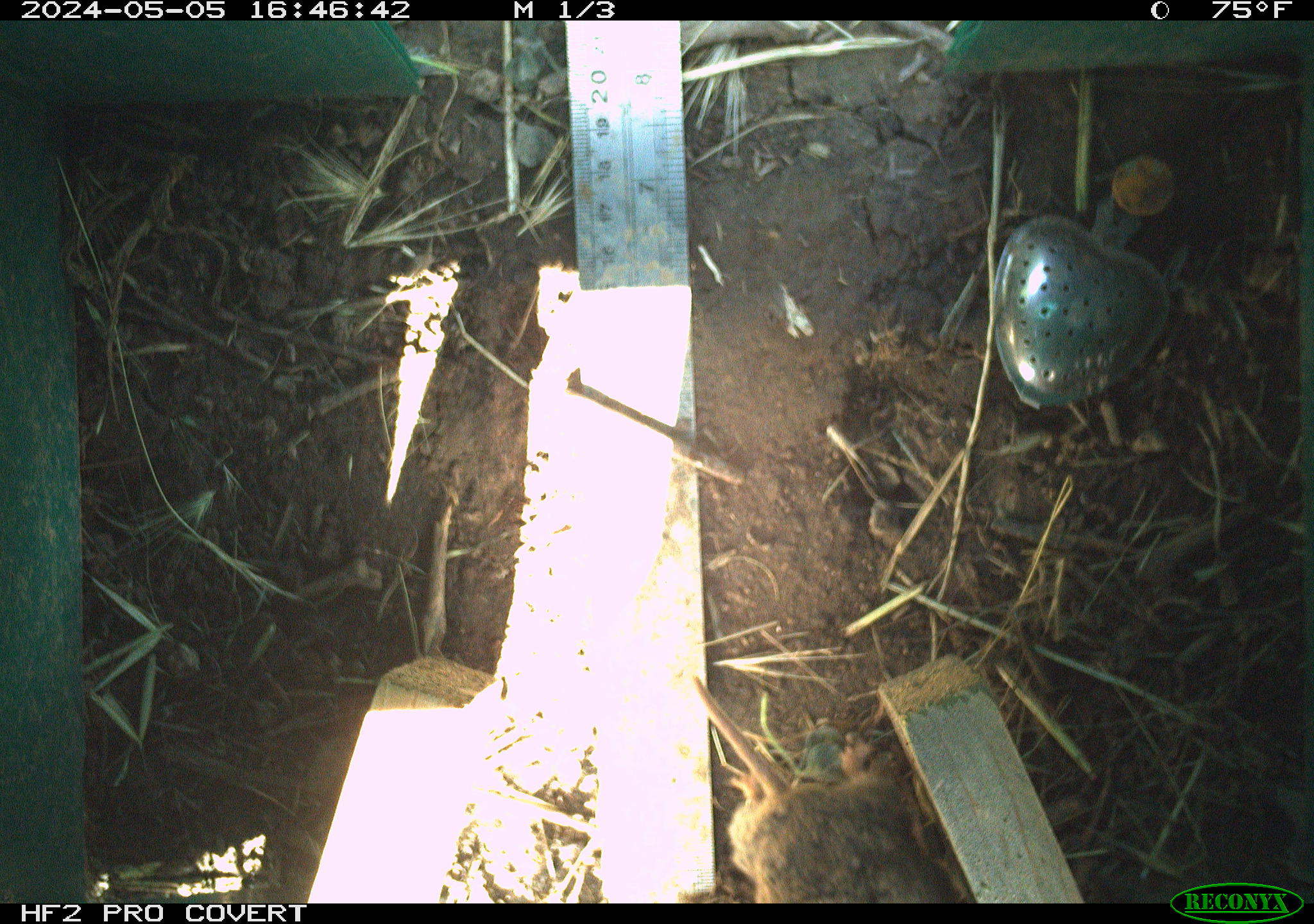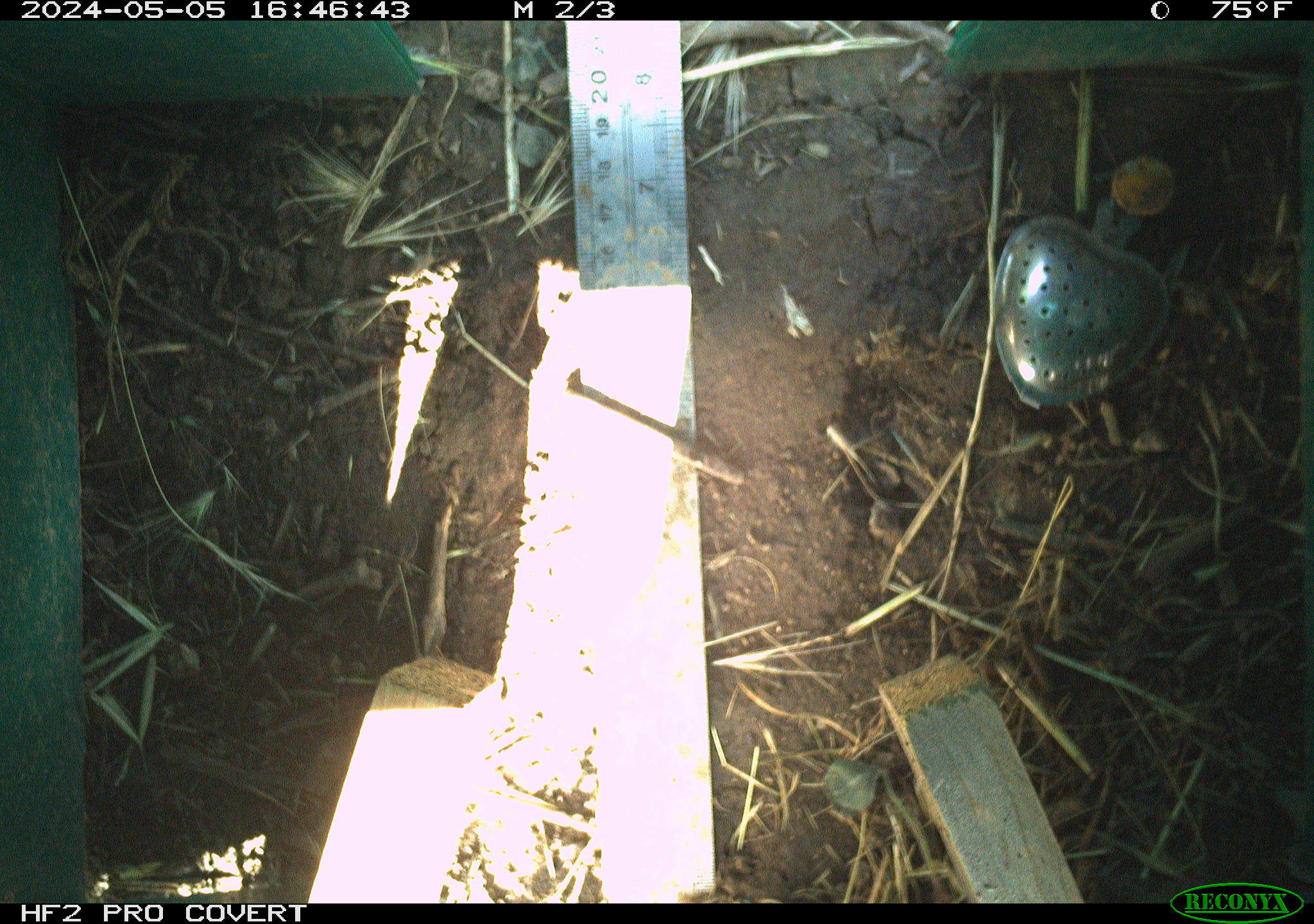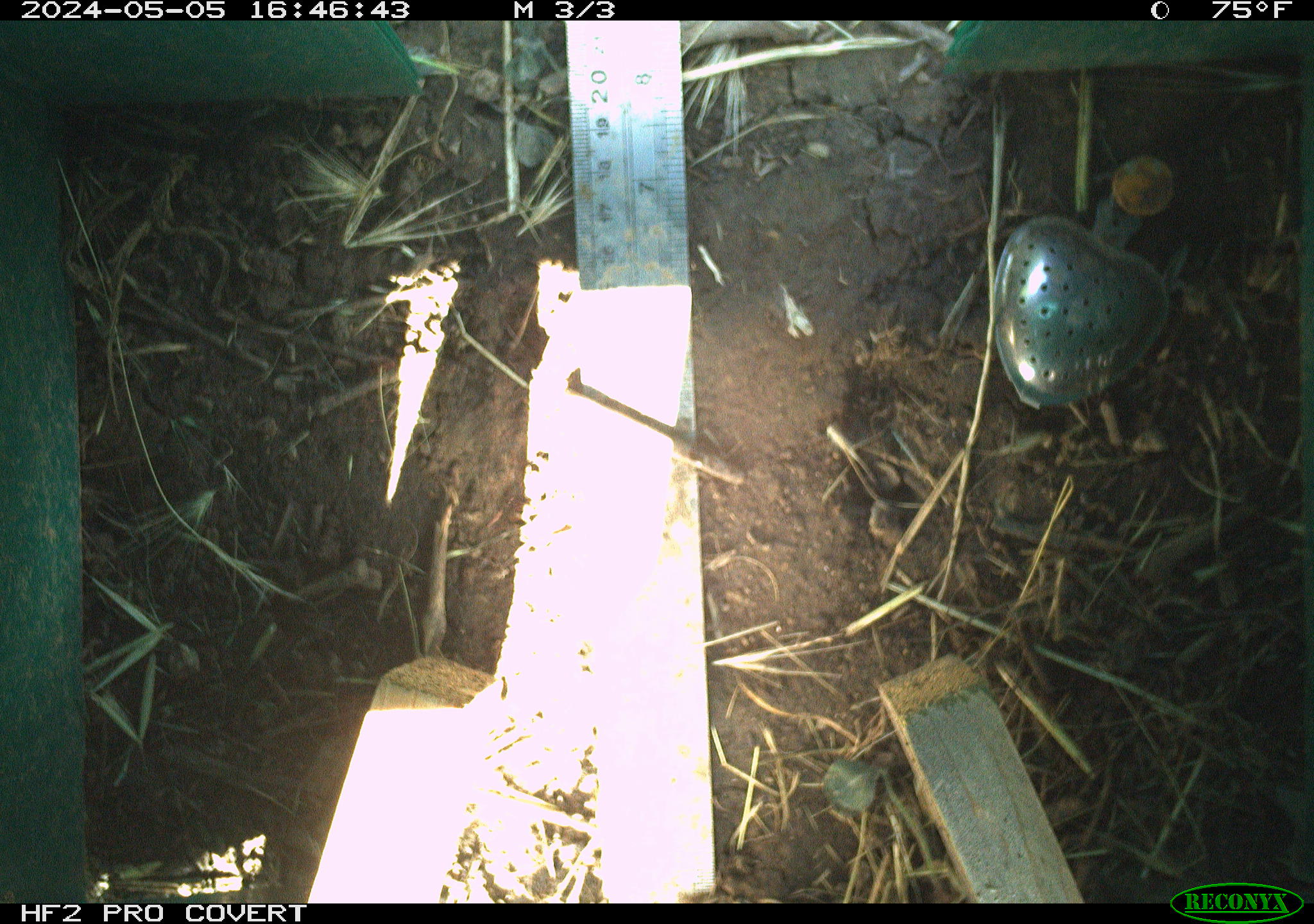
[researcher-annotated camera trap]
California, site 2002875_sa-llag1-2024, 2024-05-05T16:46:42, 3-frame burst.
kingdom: Animalia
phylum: Chordata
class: Mammalia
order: Rodentia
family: Cricetidae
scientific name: Arvicolinae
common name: voles, lemmings, and muskrats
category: arvicolinae subfamily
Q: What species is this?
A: Arvicolinae subfamily (voles, lemmings, and muskrats) (Arvicolinae).